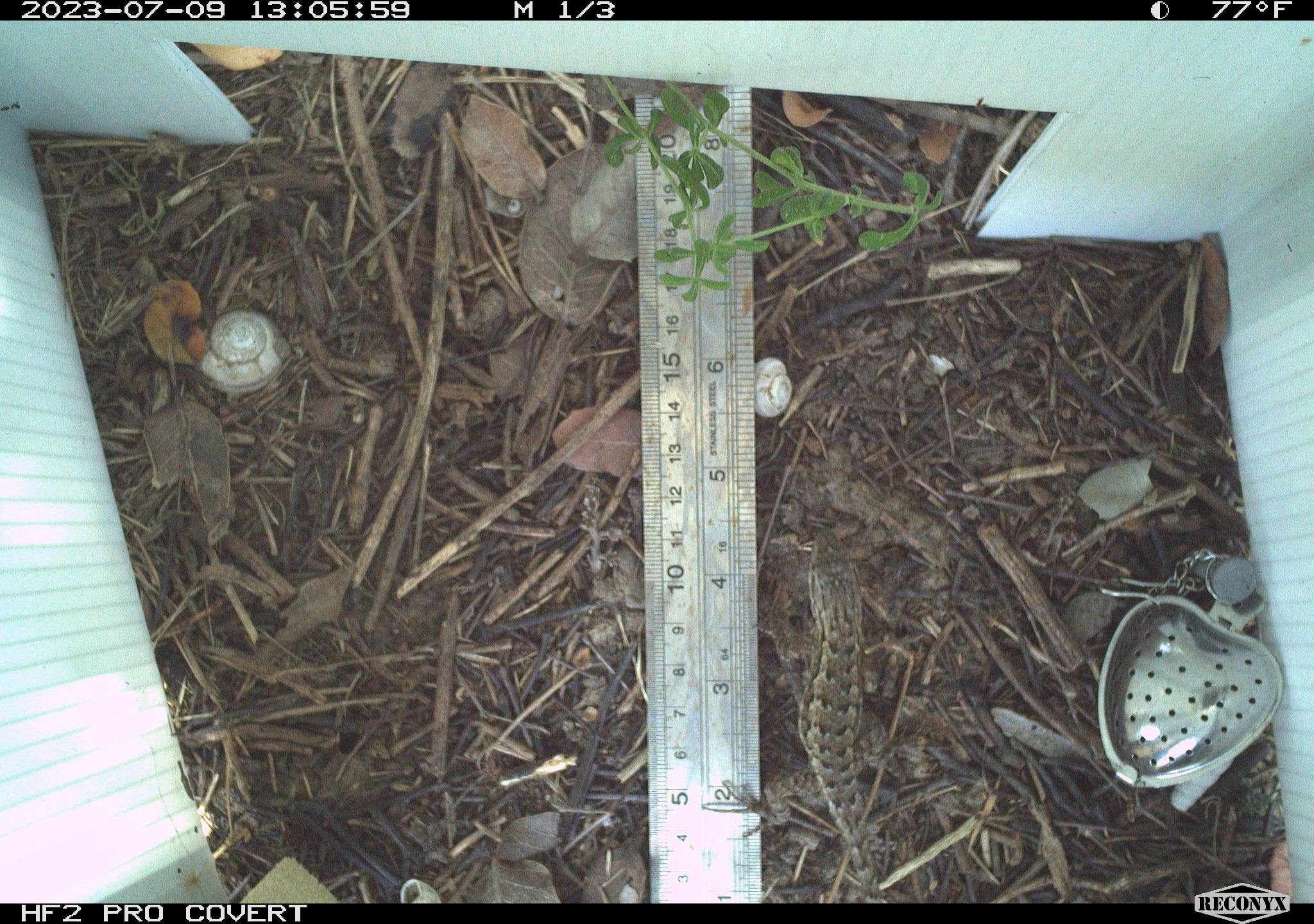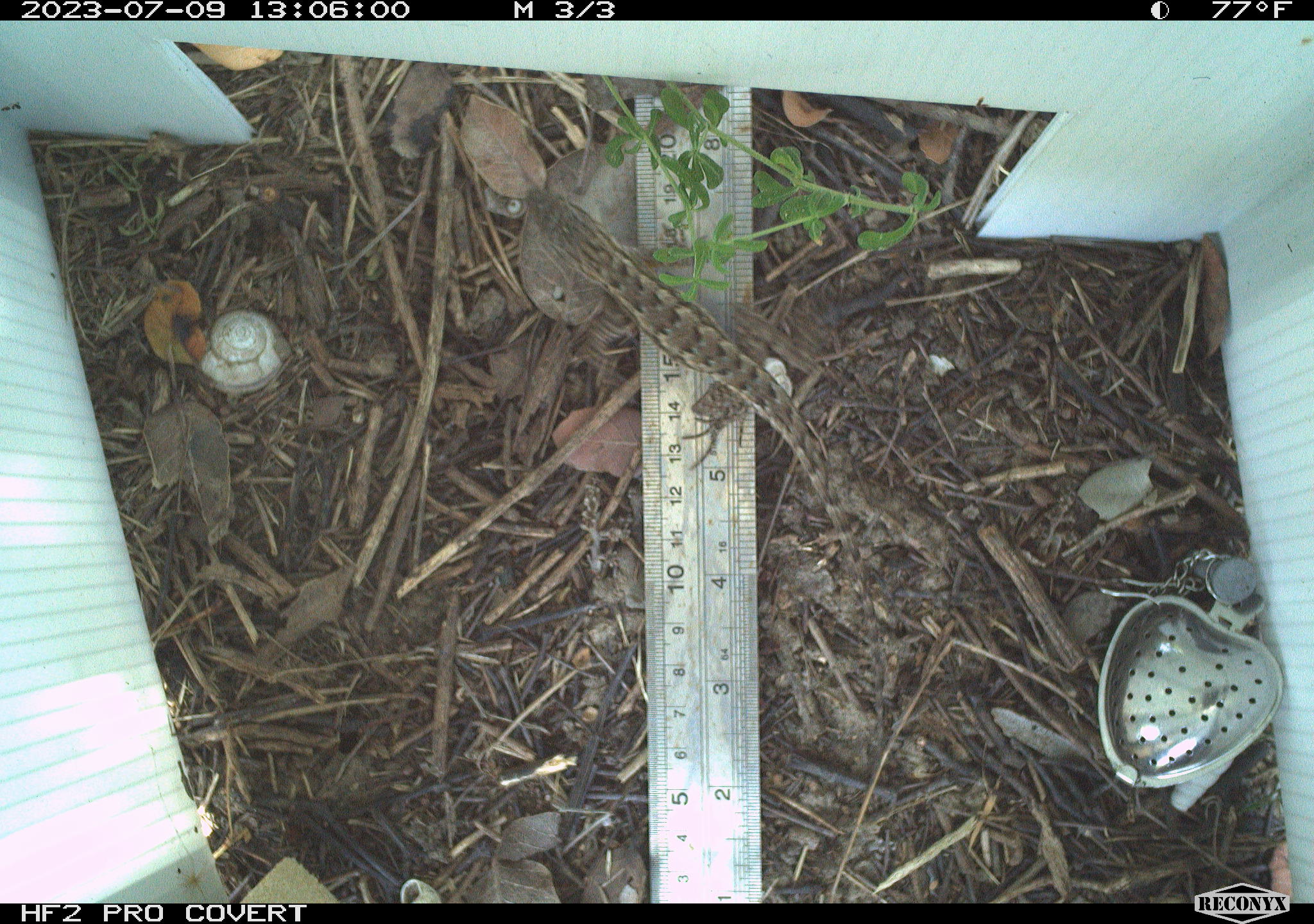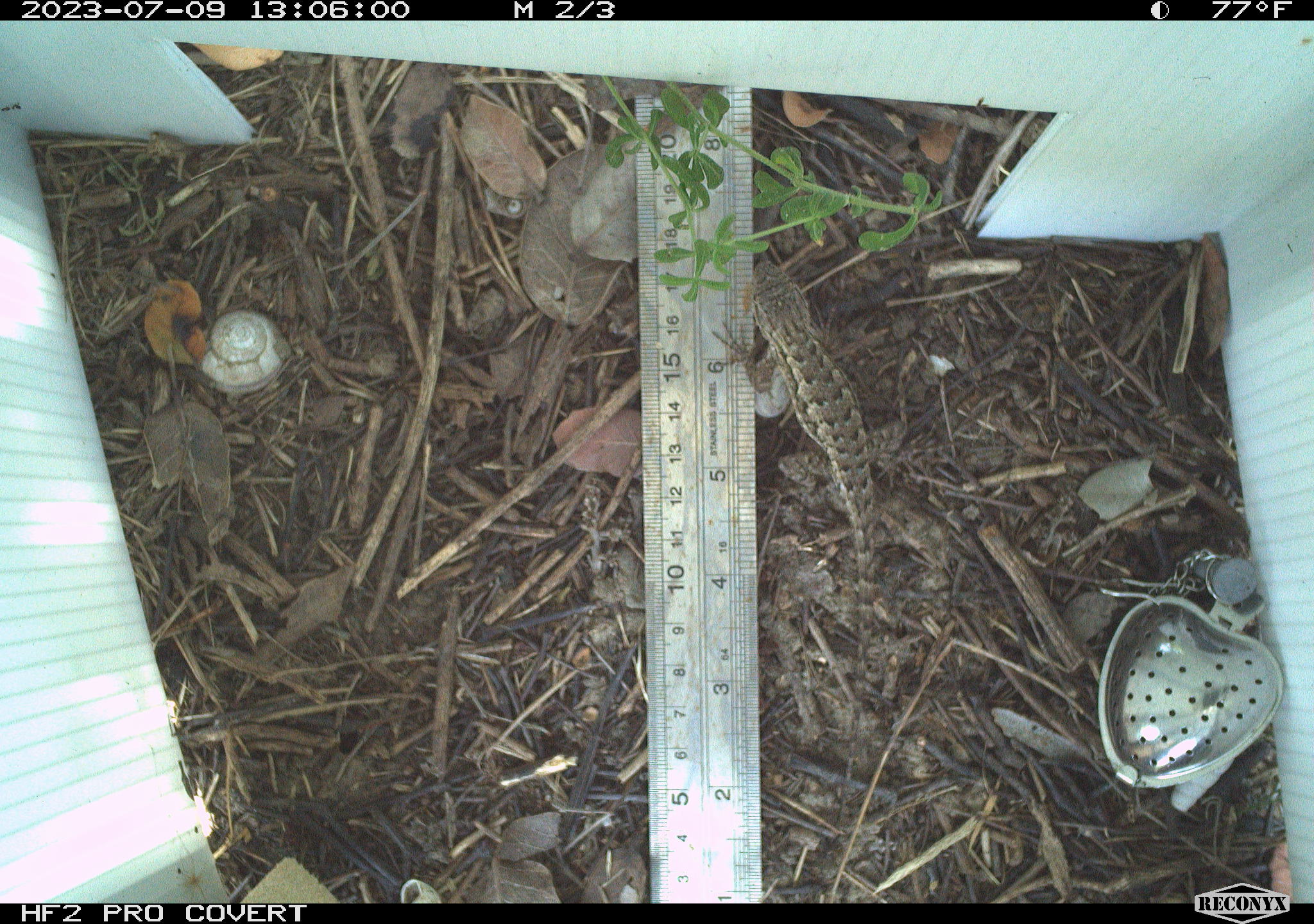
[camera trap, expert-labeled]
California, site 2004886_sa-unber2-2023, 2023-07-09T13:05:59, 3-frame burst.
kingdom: Animalia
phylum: Chordata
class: Reptilia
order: Squamata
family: Phrynosomatidae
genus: Sceloporus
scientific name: Sceloporus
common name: spiny lizards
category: sceloporus species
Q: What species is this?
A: Sceloporus species (spiny lizards) (Sceloporus).